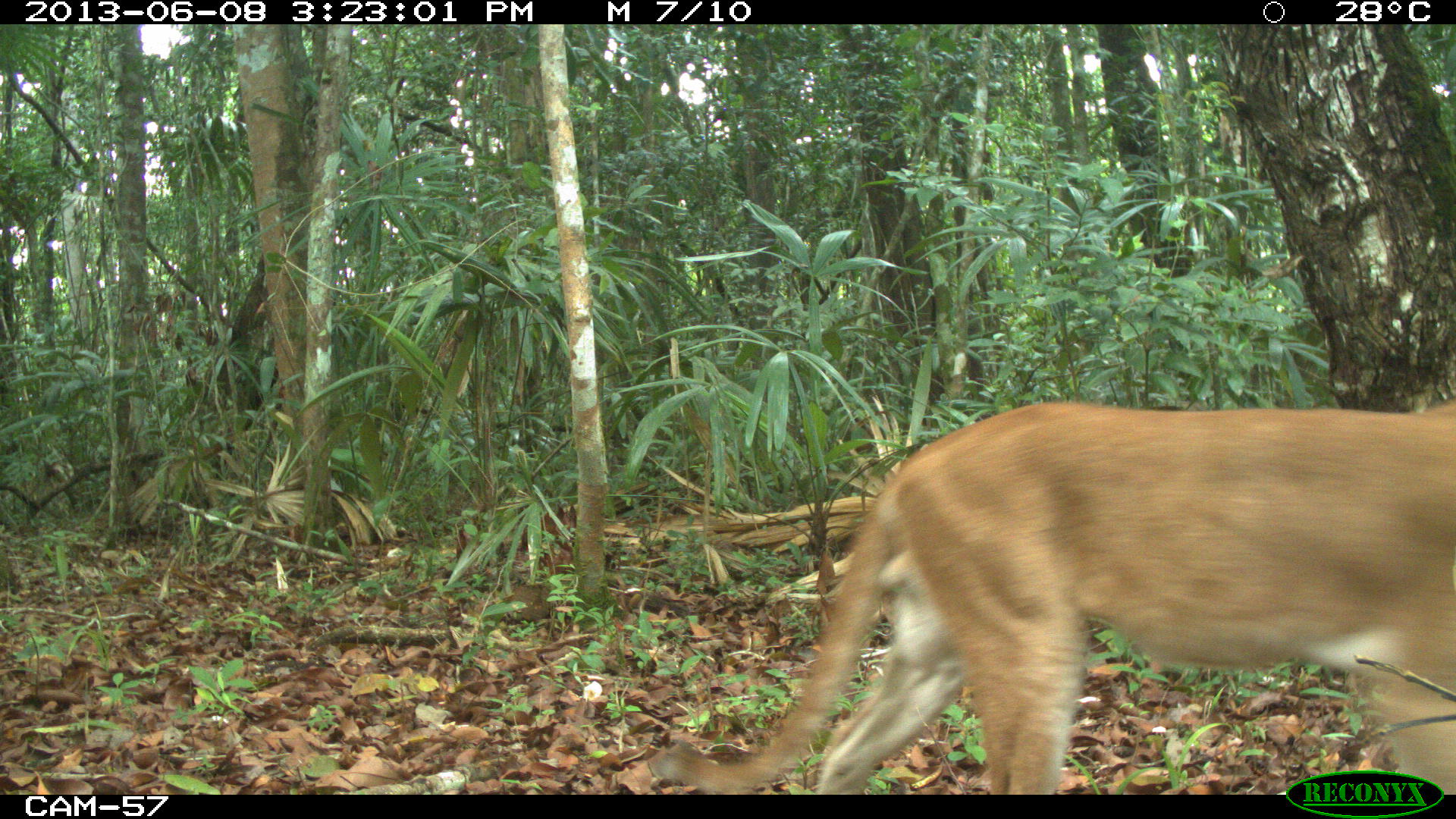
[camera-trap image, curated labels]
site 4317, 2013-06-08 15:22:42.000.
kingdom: Animalia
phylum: Chordata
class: Mammalia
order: Carnivora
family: Felidae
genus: Puma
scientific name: Puma concolor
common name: mountain lion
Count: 1.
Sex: male.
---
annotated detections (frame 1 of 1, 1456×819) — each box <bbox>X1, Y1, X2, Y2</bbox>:
puma concolor: <bbox>652, 397, 1456, 795</bbox>